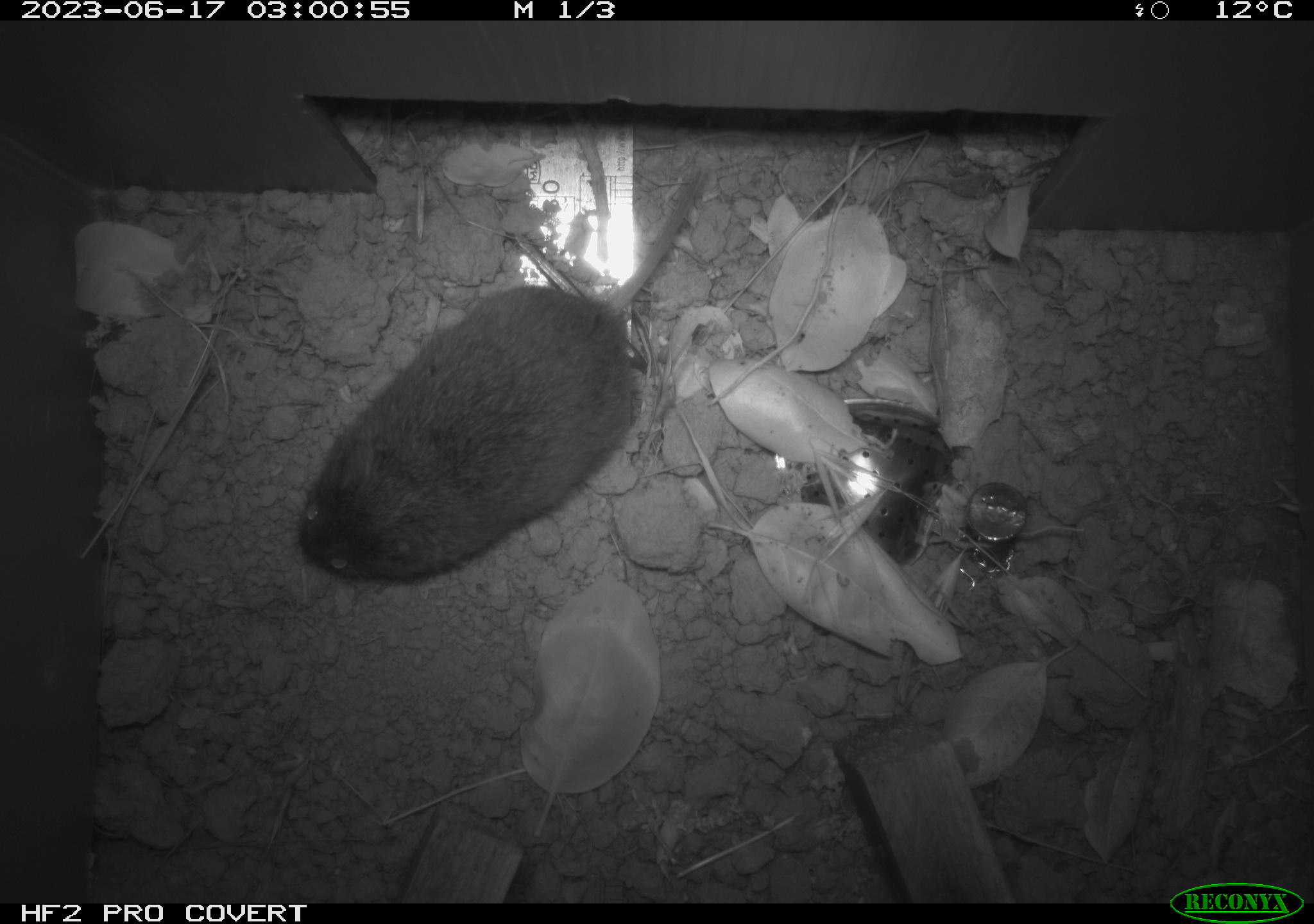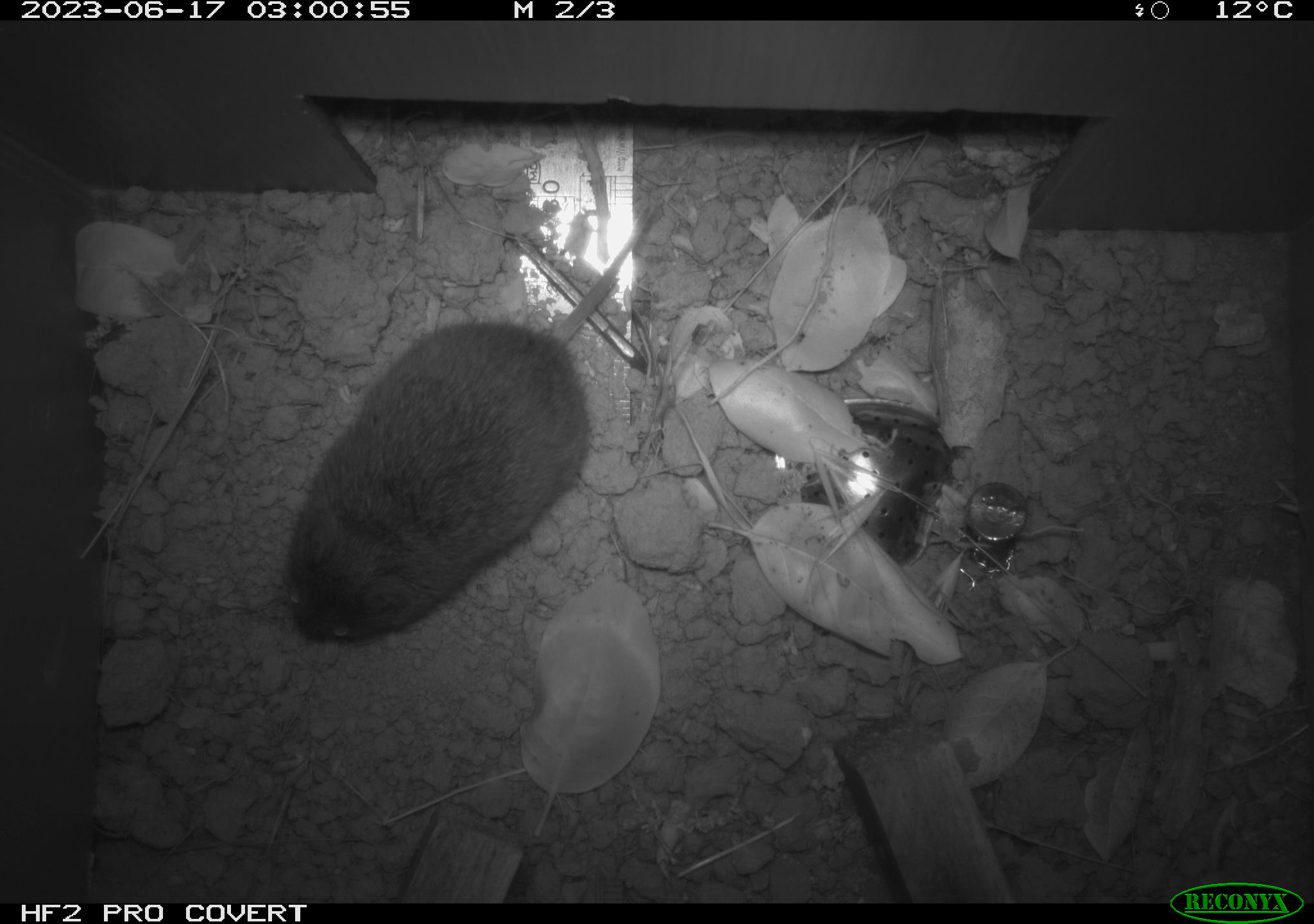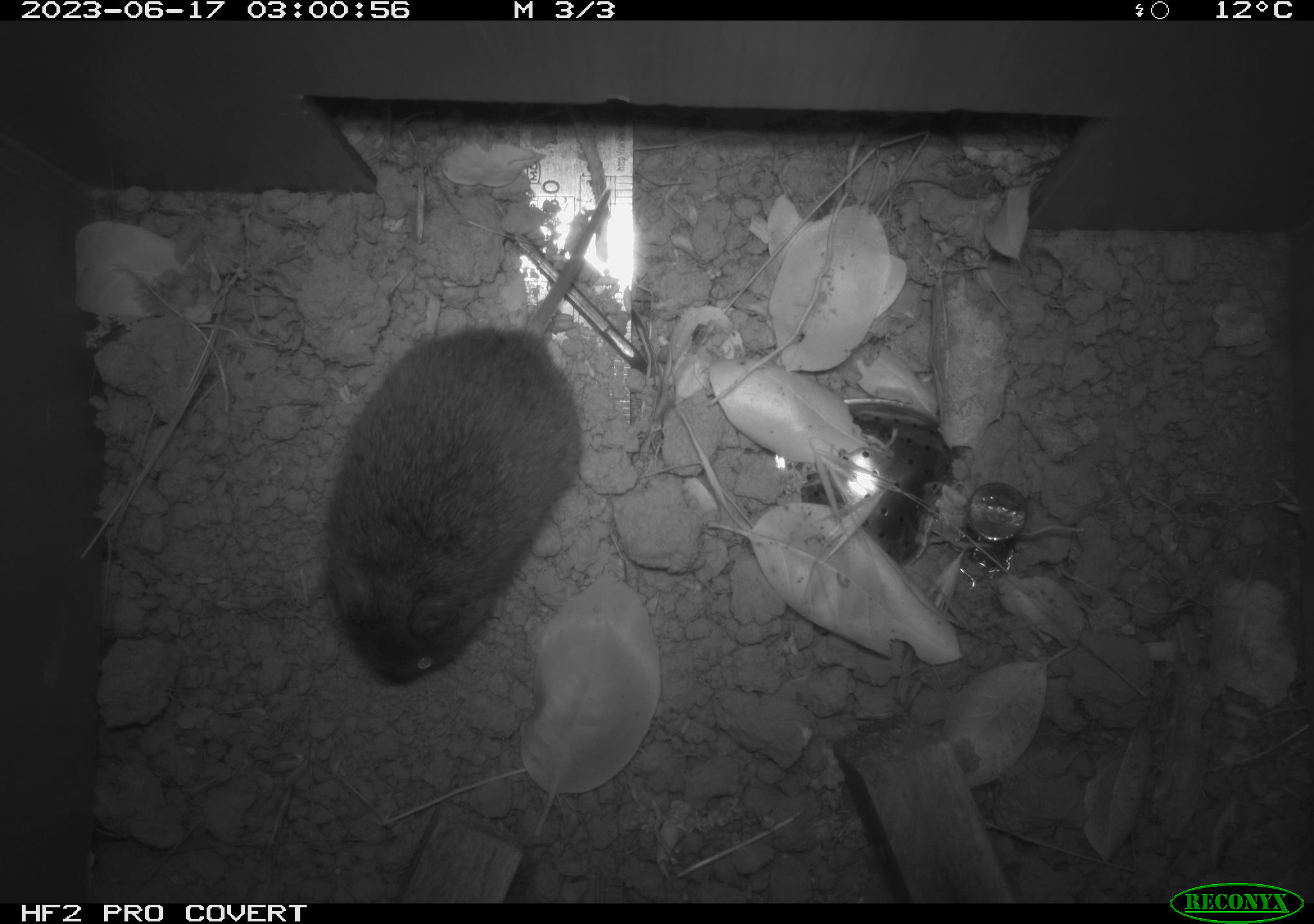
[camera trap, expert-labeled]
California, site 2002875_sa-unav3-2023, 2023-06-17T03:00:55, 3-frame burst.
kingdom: Animalia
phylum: Chordata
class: Mammalia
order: Rodentia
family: Cricetidae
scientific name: Arvicolinae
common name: voles, lemmings, and muskrats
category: arvicolinae subfamily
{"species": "arvicolinae subfamily (voles, lemmings, and muskrats) (Arvicolinae)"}